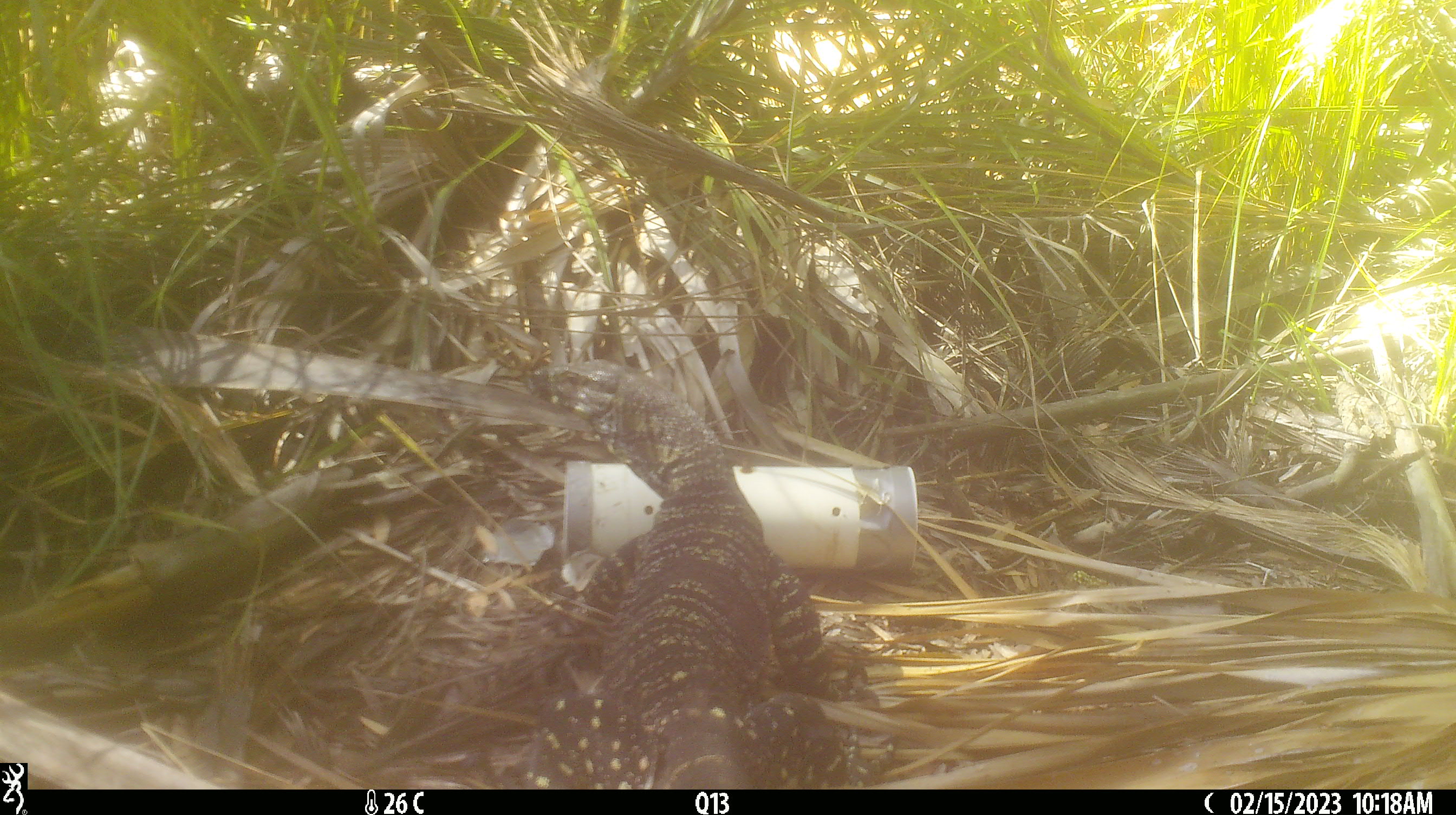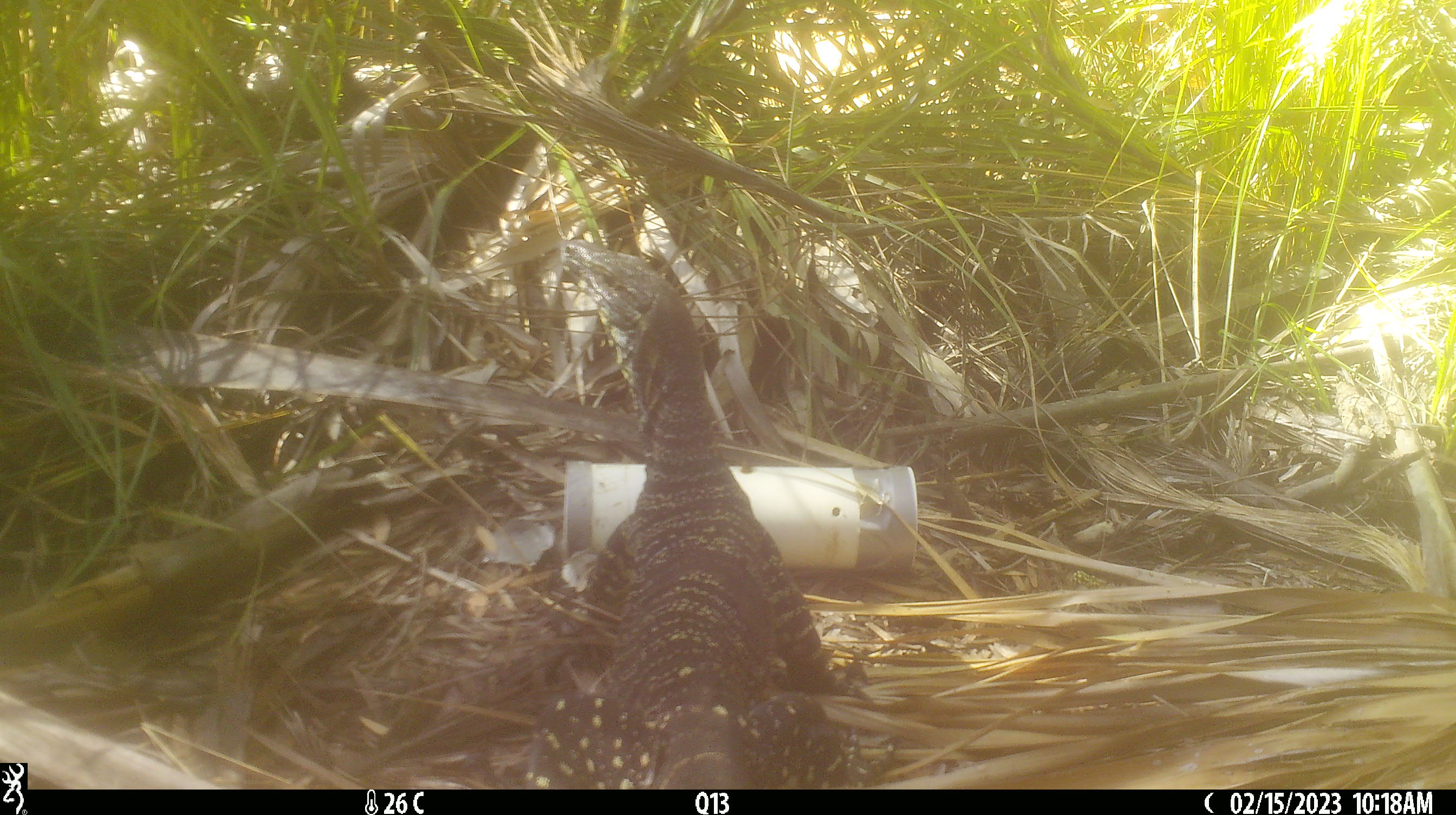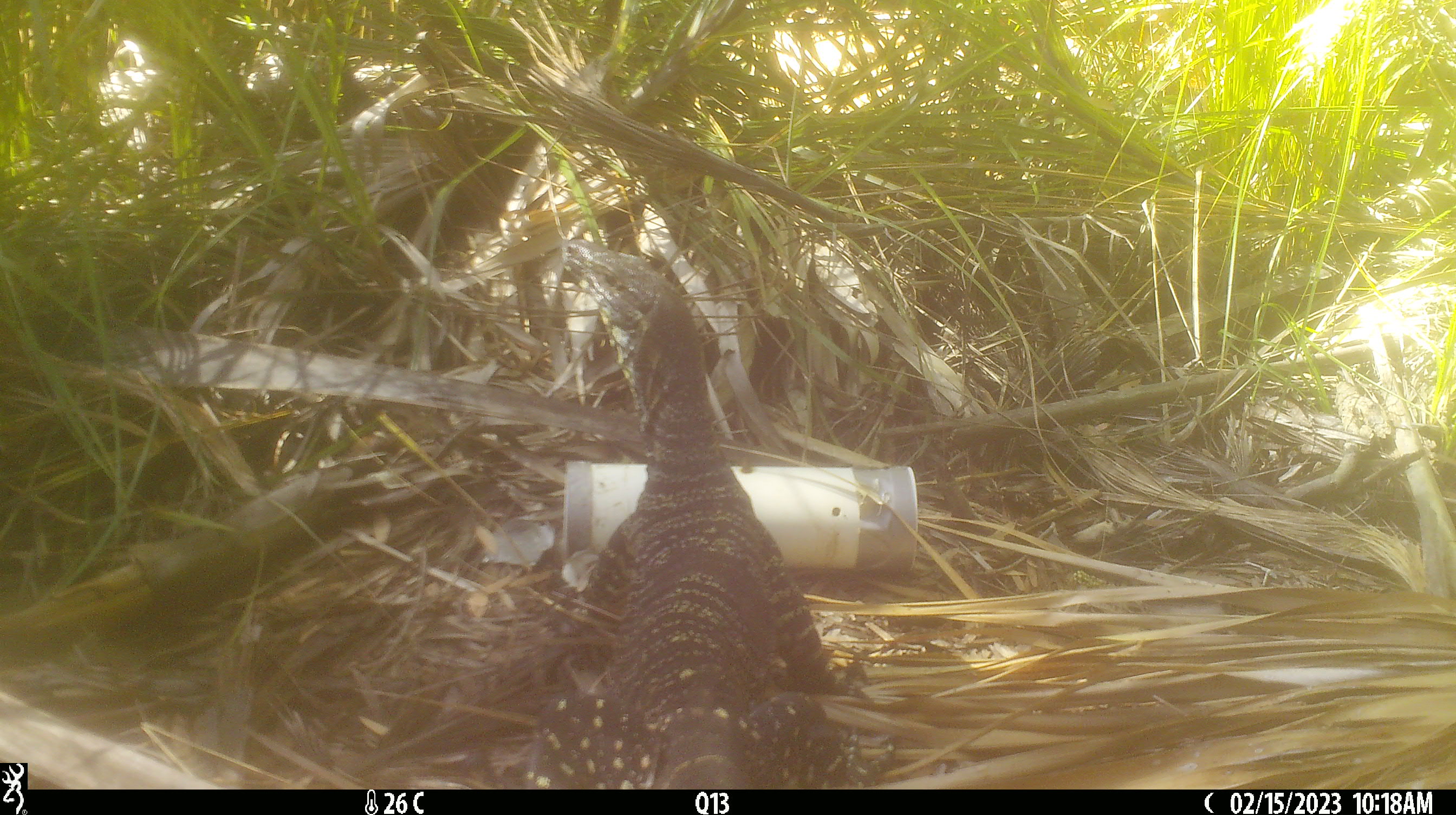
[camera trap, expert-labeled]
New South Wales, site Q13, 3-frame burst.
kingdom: Animalia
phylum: Chordata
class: Reptilia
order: Squamata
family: Varanidae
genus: Varanus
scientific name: Varanus varius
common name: lace monitor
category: goanna